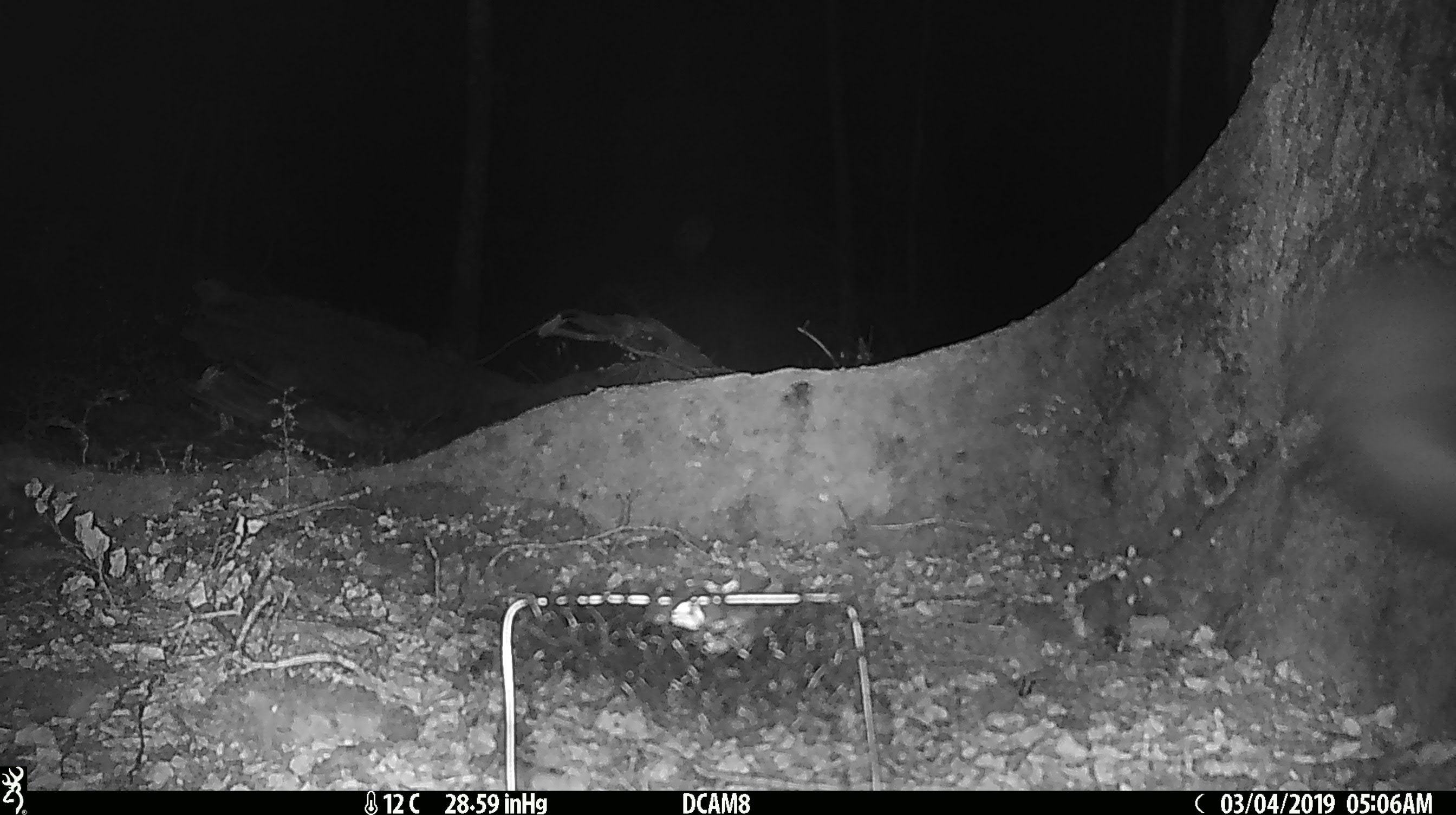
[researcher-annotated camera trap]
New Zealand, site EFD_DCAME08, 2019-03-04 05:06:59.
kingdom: Animalia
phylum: Chordata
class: Mammalia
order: Diprotodontia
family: Phalangeridae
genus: Trichosurus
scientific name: Trichosurus vulpecula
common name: common brushtail possum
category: possum